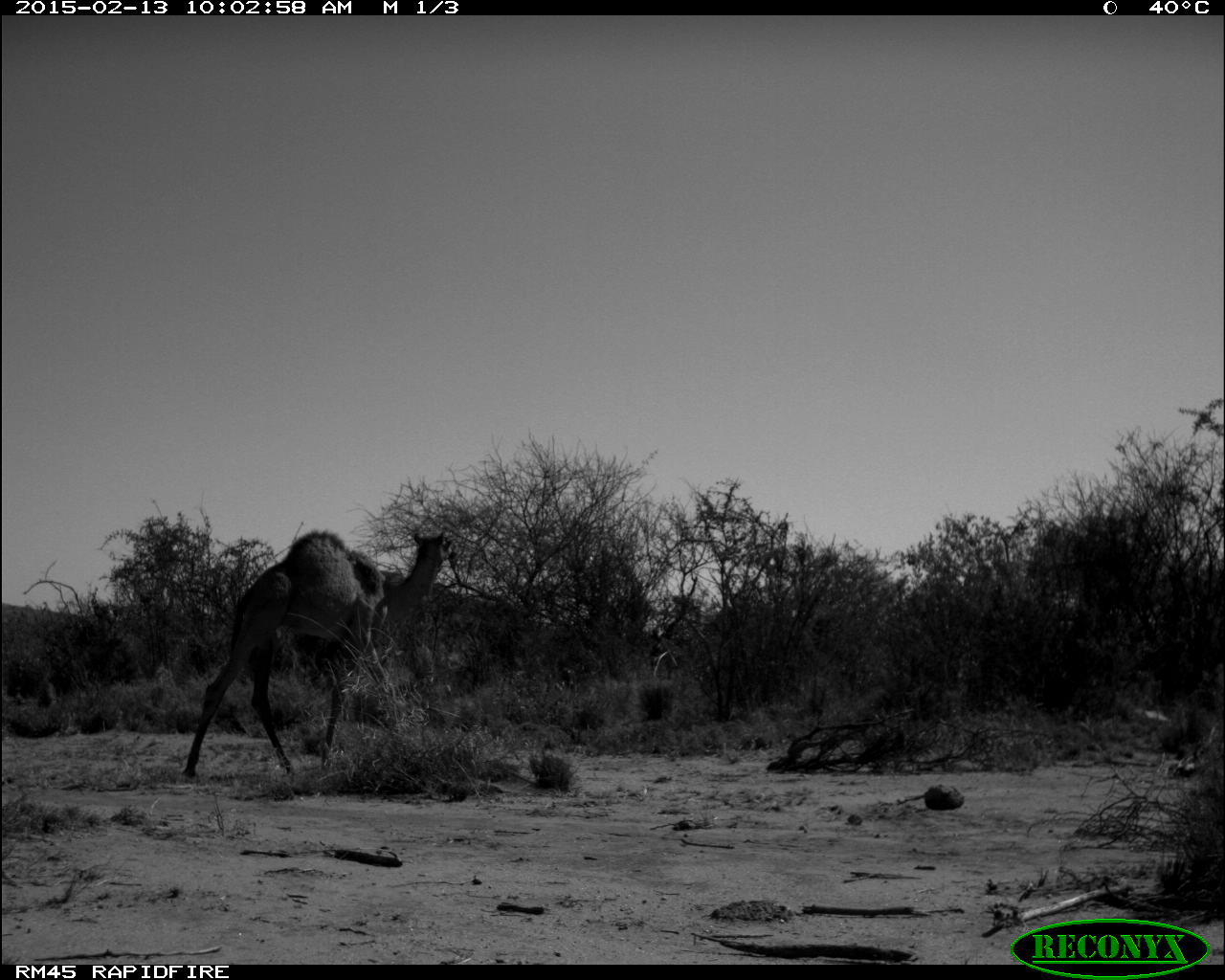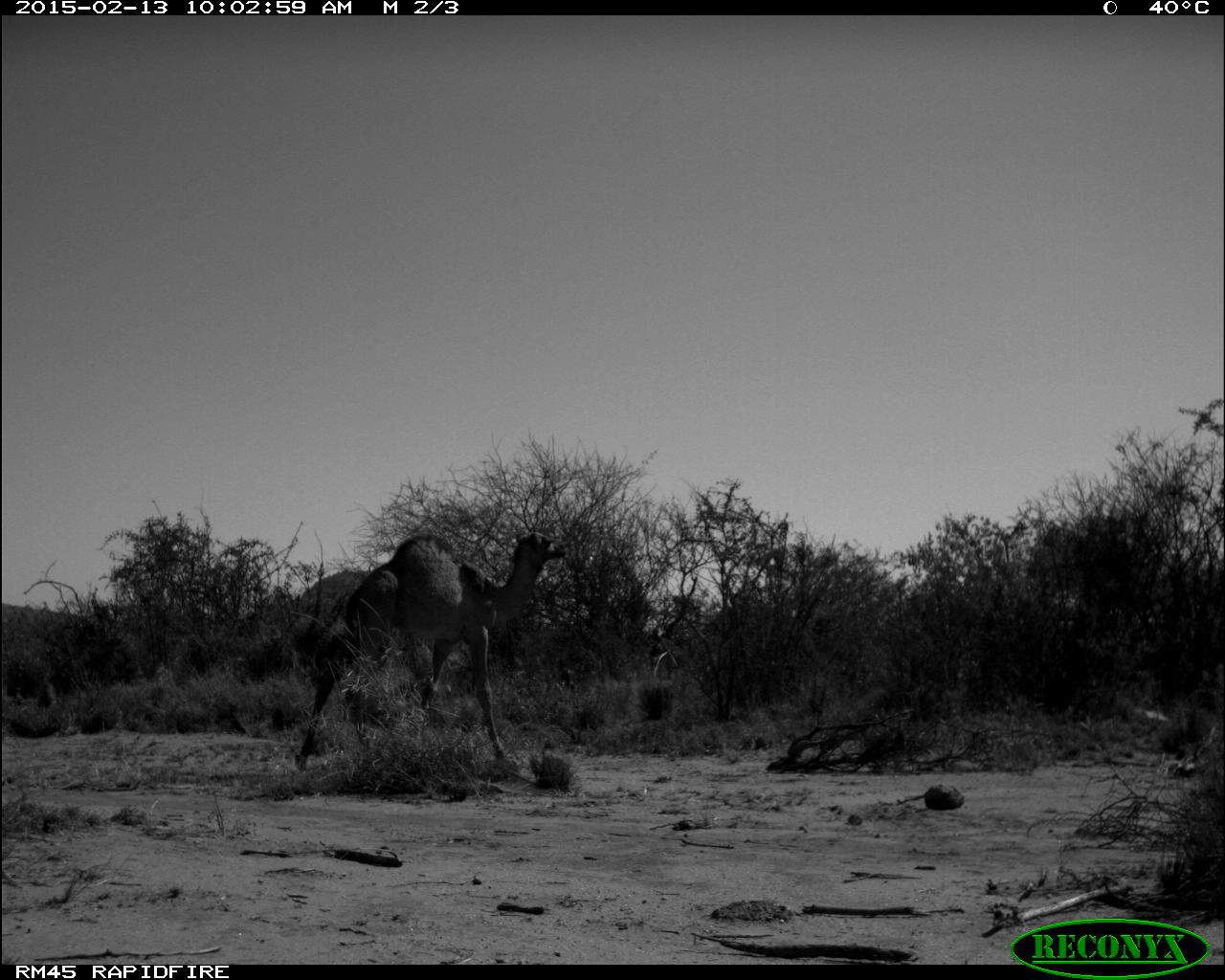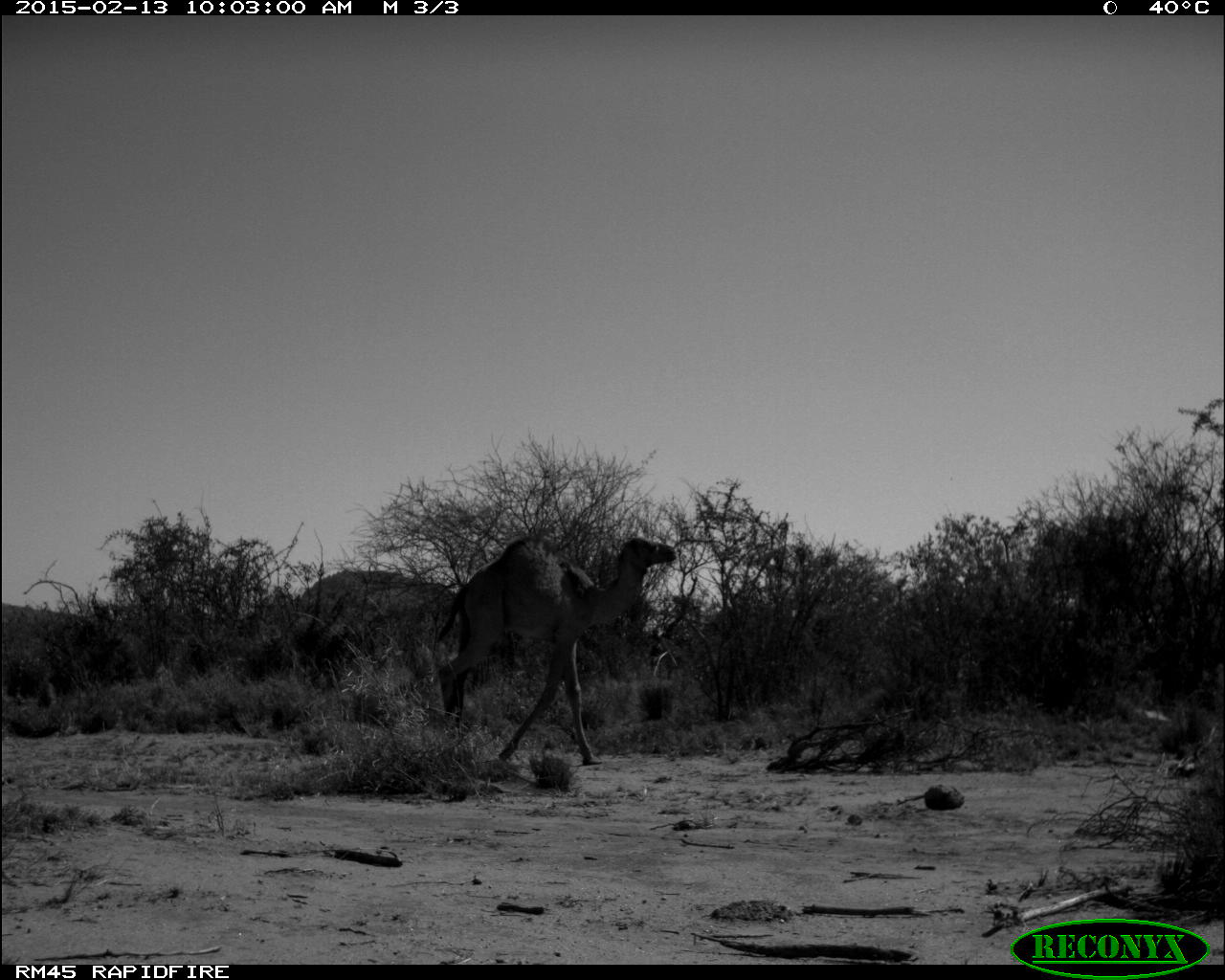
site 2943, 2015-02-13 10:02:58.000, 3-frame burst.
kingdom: Animalia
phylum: Chordata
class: Mammalia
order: Artiodactyla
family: Camelidae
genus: Camelus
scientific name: Camelus dromedarius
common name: dromedary camel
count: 5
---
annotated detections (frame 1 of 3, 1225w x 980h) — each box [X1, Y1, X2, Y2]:
camelus dromedarius: [183, 526, 454, 791]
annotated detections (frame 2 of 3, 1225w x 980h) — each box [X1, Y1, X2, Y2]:
camelus dromedarius: [293, 529, 566, 774]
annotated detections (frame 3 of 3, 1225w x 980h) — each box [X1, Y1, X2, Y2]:
camelus dromedarius: [434, 528, 677, 765]